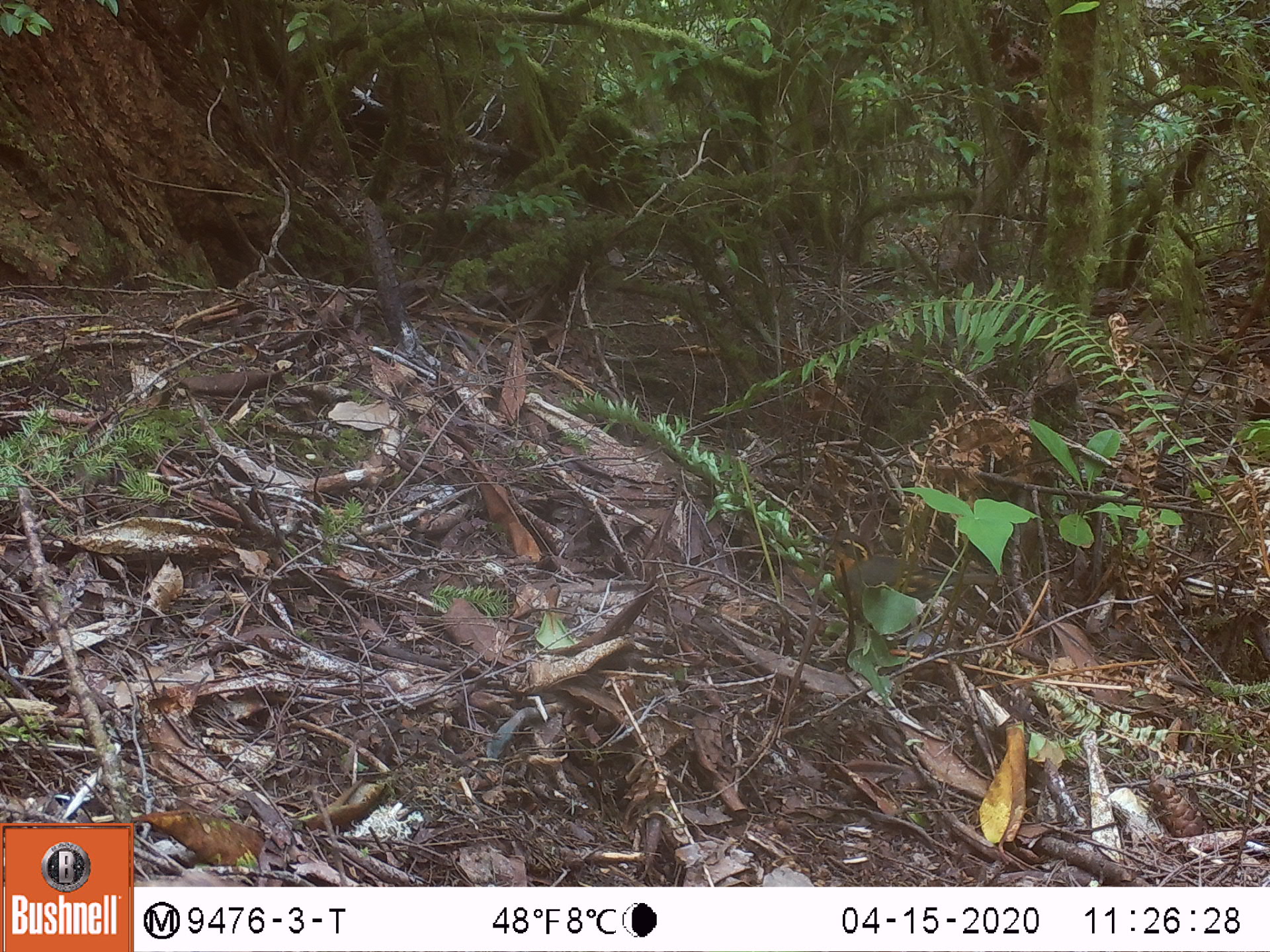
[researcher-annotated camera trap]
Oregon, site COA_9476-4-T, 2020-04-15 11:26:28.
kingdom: Animalia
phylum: Chordata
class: Aves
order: Passeriformes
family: Turdidae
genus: Ixoreus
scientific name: Ixoreus naevius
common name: varied thrush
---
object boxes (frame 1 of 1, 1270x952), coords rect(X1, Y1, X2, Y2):
varied thrush: rect(815, 530, 995, 619)